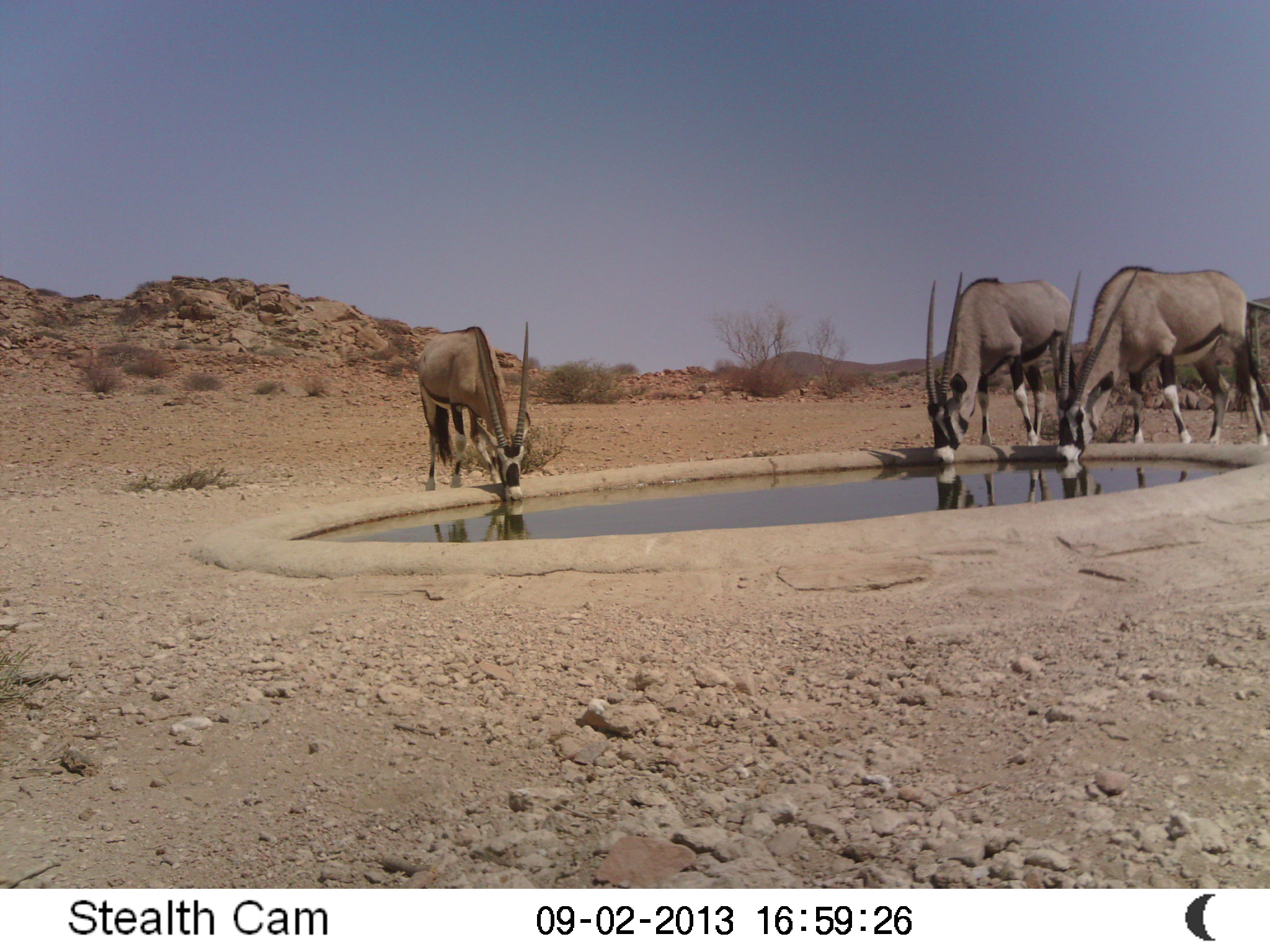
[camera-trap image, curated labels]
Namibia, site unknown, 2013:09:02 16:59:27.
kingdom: Animalia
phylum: Chordata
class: Mammalia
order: Artiodactyla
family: Bovidae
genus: Oryx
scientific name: Oryx gazella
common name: gemsbok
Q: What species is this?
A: Oryx gazella (gemsbok).